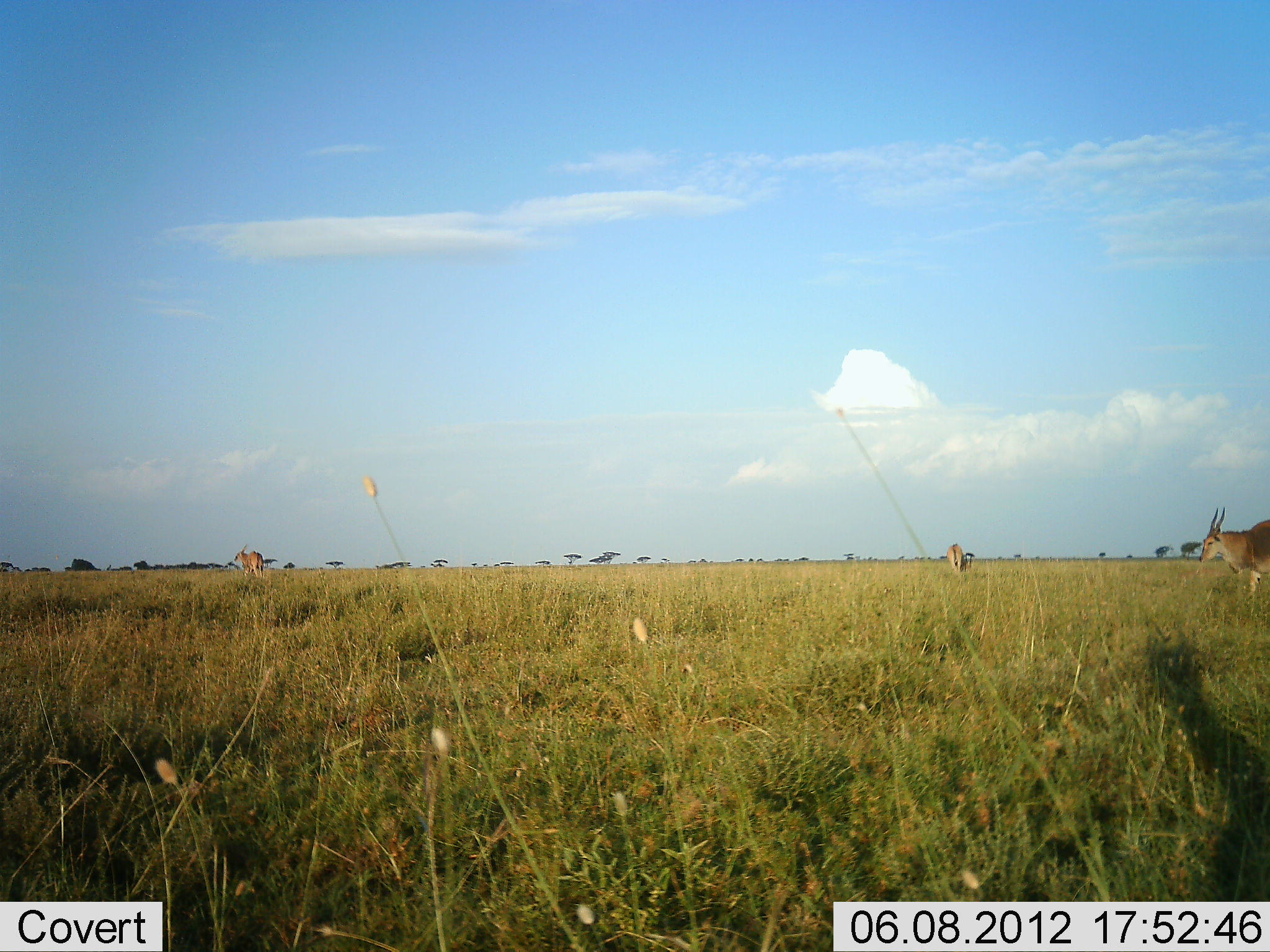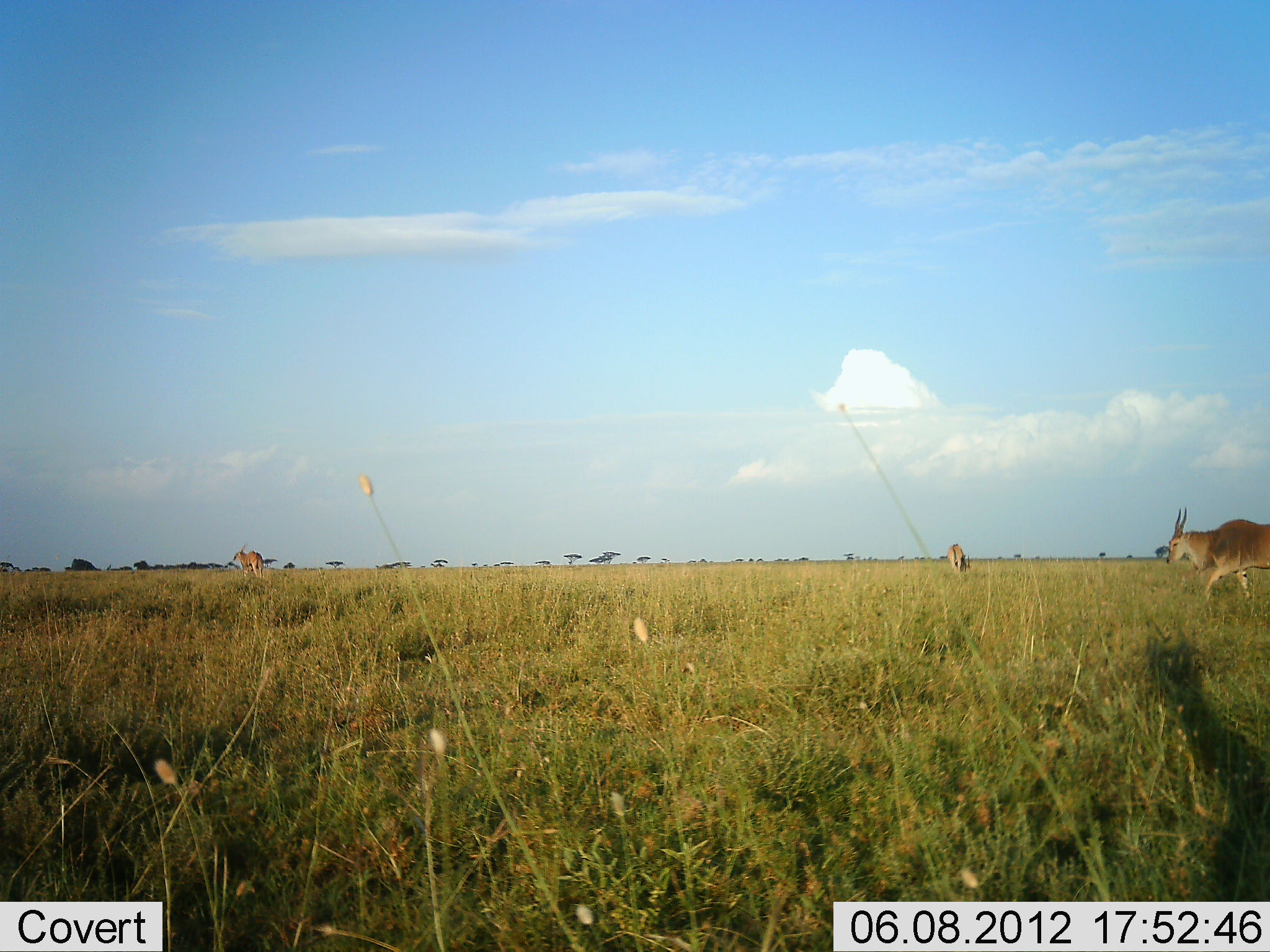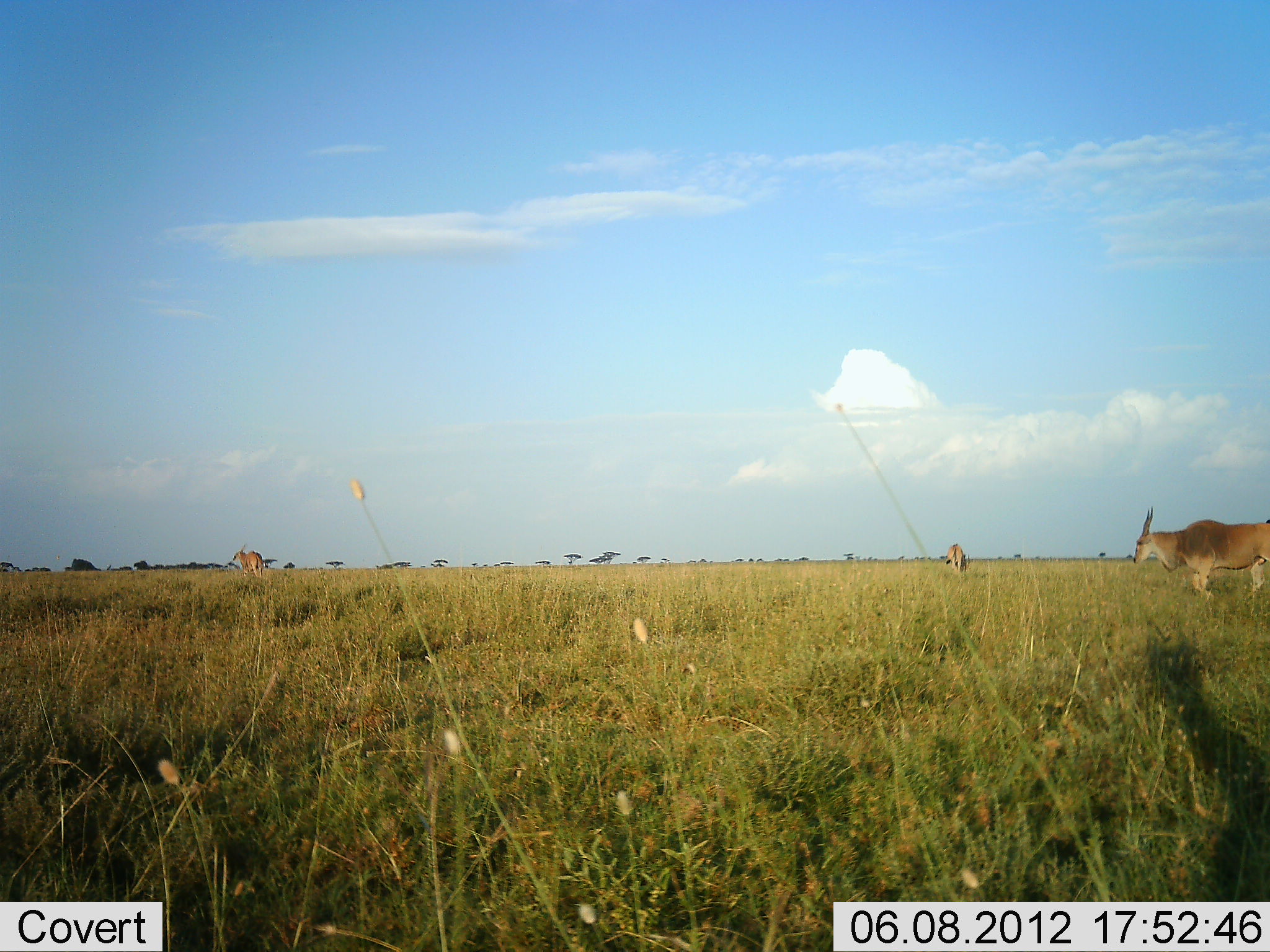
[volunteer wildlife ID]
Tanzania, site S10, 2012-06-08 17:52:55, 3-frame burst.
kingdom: Animalia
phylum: Chordata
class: Mammalia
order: Artiodactyla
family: Bovidae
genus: Tragelaphus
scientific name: Tragelaphus oryx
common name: eland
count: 3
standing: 50%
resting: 0%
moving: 100%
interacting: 0%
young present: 0%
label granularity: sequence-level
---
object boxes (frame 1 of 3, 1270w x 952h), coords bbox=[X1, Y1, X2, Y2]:
animal: bbox=[1198, 507, 1270, 616]; bbox=[234, 544, 265, 579]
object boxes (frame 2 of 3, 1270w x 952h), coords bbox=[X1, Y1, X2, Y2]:
animal: bbox=[1166, 507, 1270, 615]; bbox=[231, 544, 265, 579]; bbox=[947, 543, 971, 573]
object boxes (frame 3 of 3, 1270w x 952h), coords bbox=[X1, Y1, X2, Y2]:
animal: bbox=[1134, 507, 1270, 615]; bbox=[231, 544, 265, 579]; bbox=[946, 543, 971, 573]